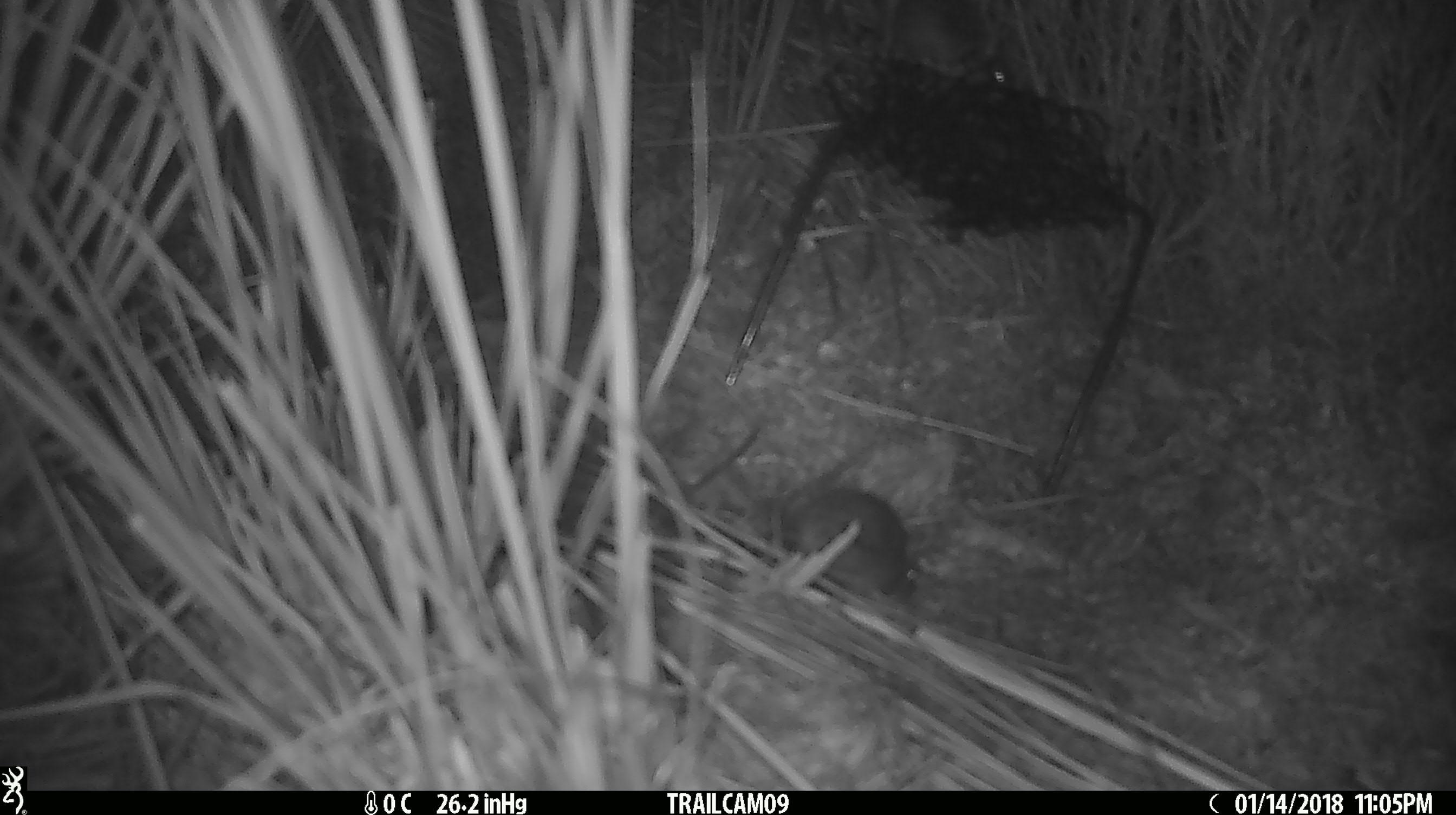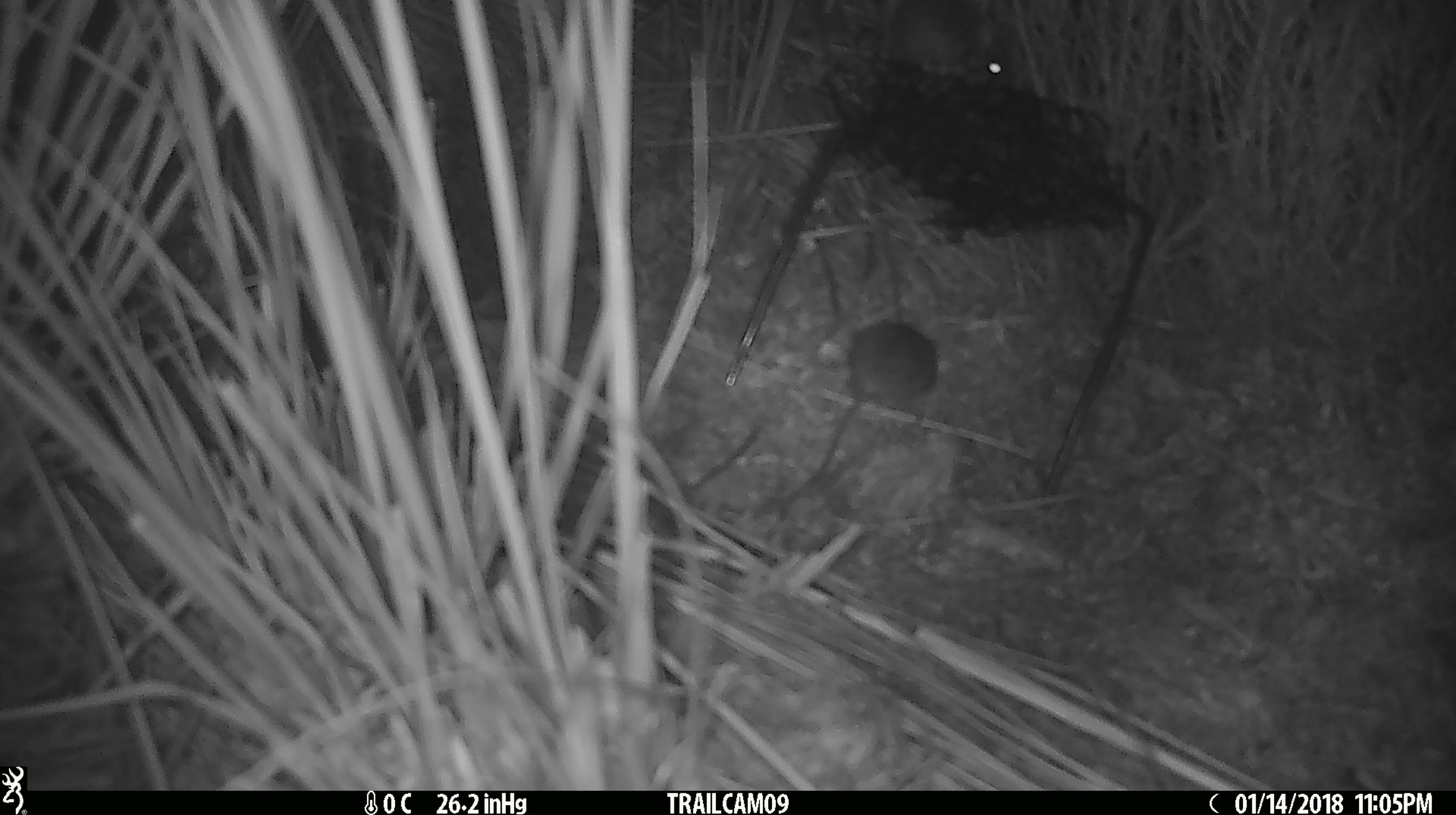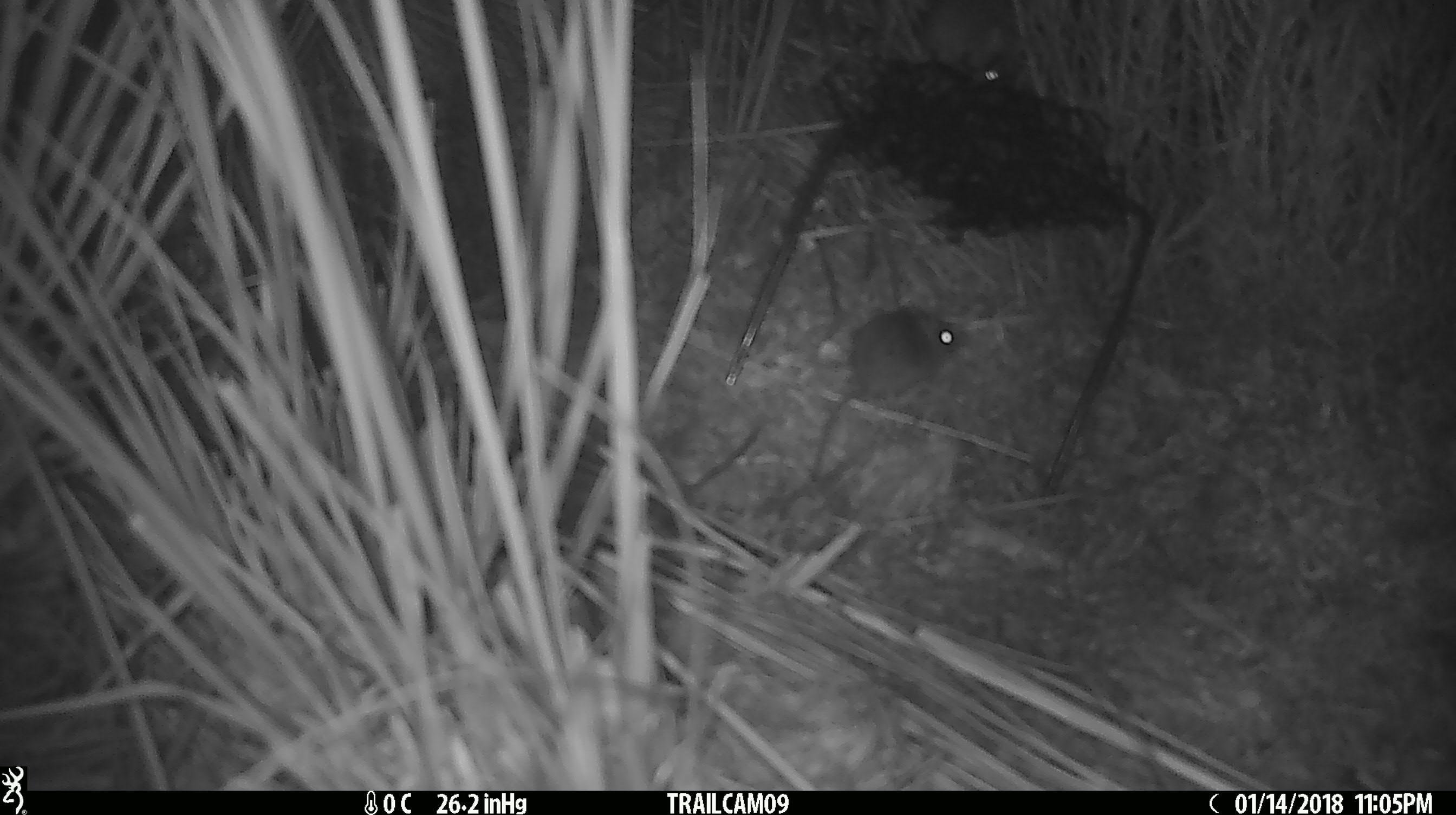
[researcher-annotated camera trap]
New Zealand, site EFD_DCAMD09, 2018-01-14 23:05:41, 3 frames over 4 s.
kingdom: Animalia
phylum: Chordata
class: Mammalia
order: Rodentia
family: Muridae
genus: Mus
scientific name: Mus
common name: mouse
Mouse (Mus).